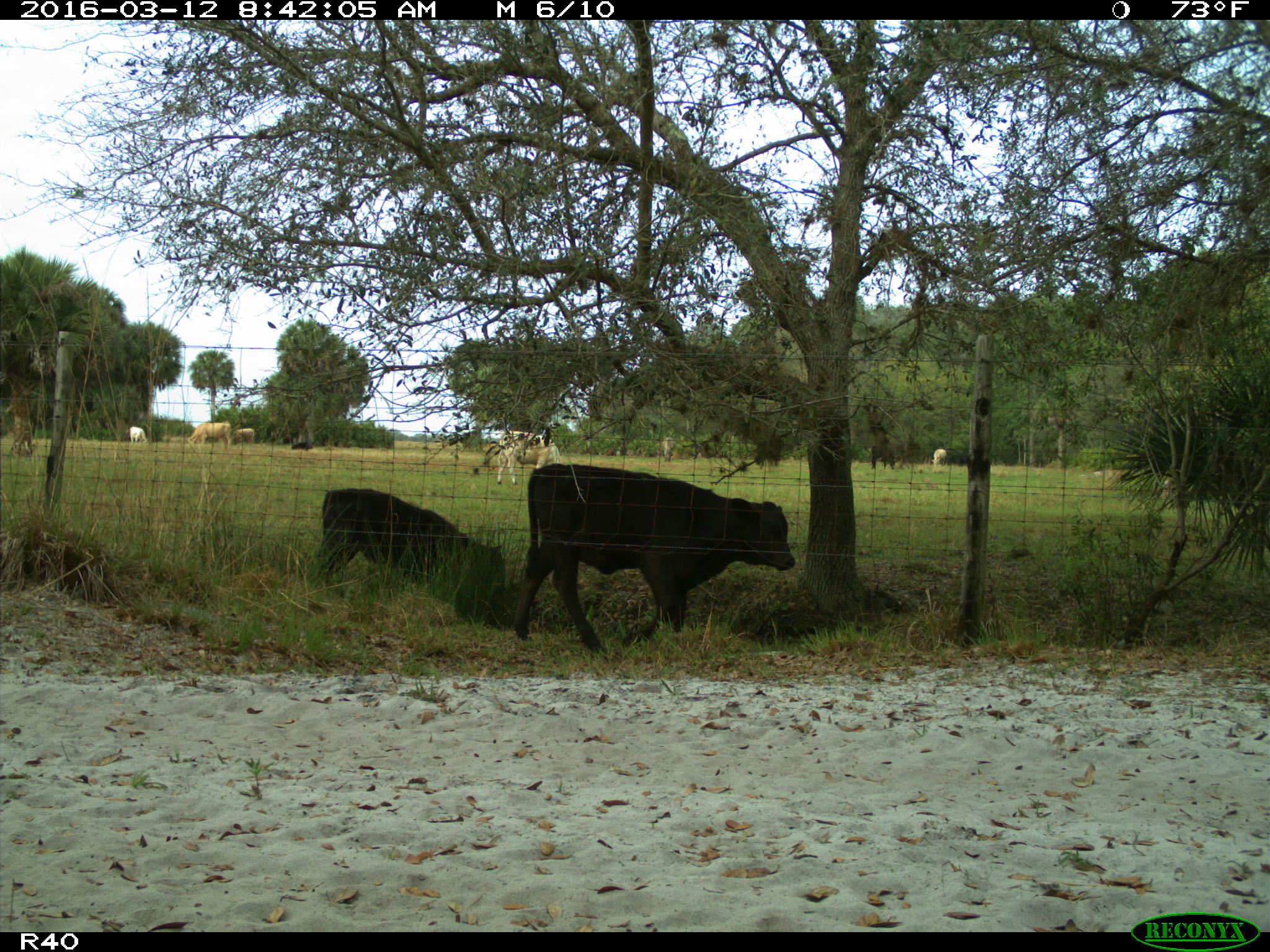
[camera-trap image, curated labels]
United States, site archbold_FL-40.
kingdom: Animalia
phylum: Chordata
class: Mammalia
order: Artiodactyla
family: Bovidae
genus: Bos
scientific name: Bos taurus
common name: domestic cow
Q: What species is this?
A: Bos taurus (domestic cow).